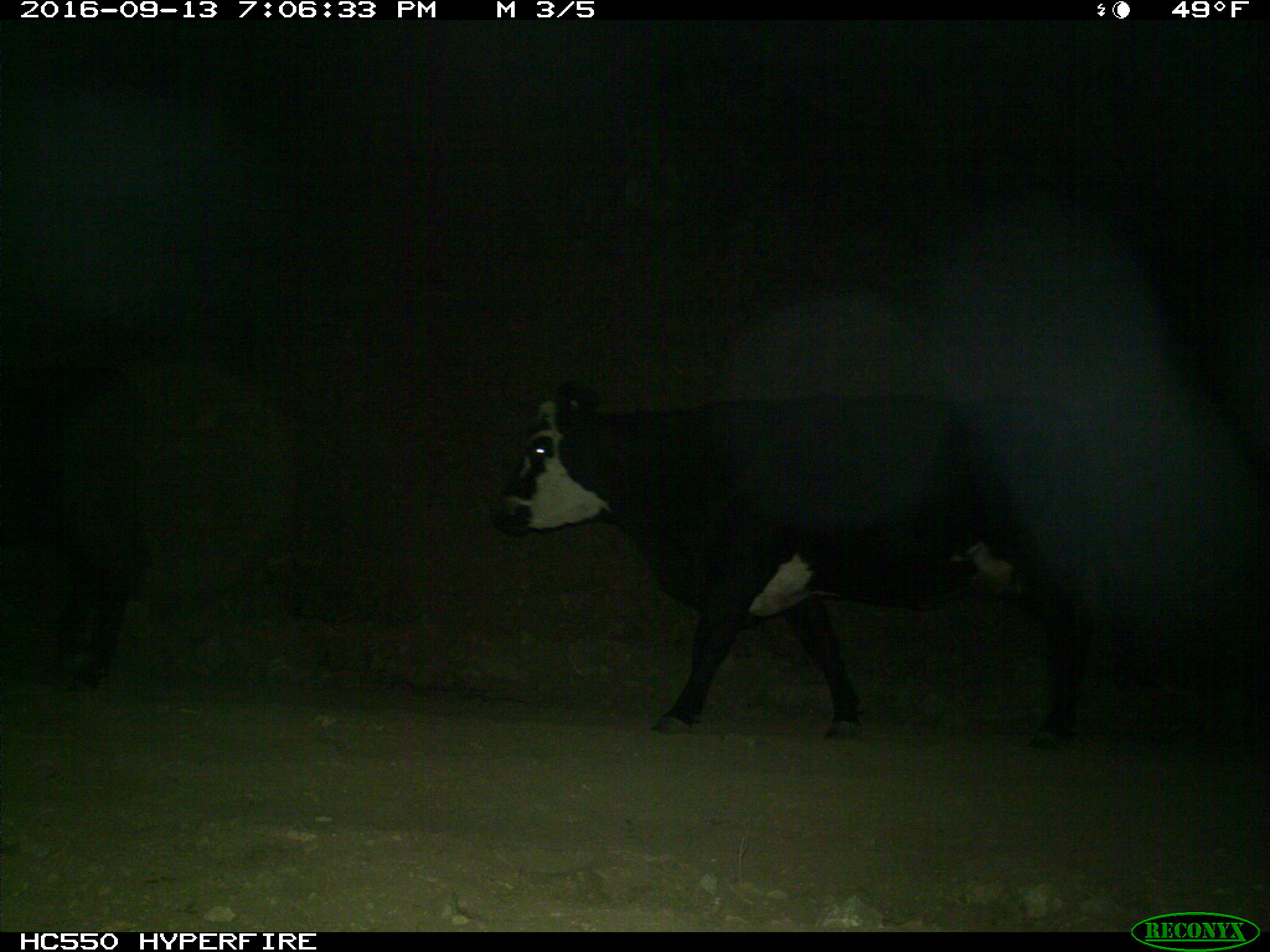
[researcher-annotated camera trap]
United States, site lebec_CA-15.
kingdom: Animalia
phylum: Chordata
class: Mammalia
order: Artiodactyla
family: Bovidae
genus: Bos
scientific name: Bos taurus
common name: domestic cow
Bos taurus (domestic cow).